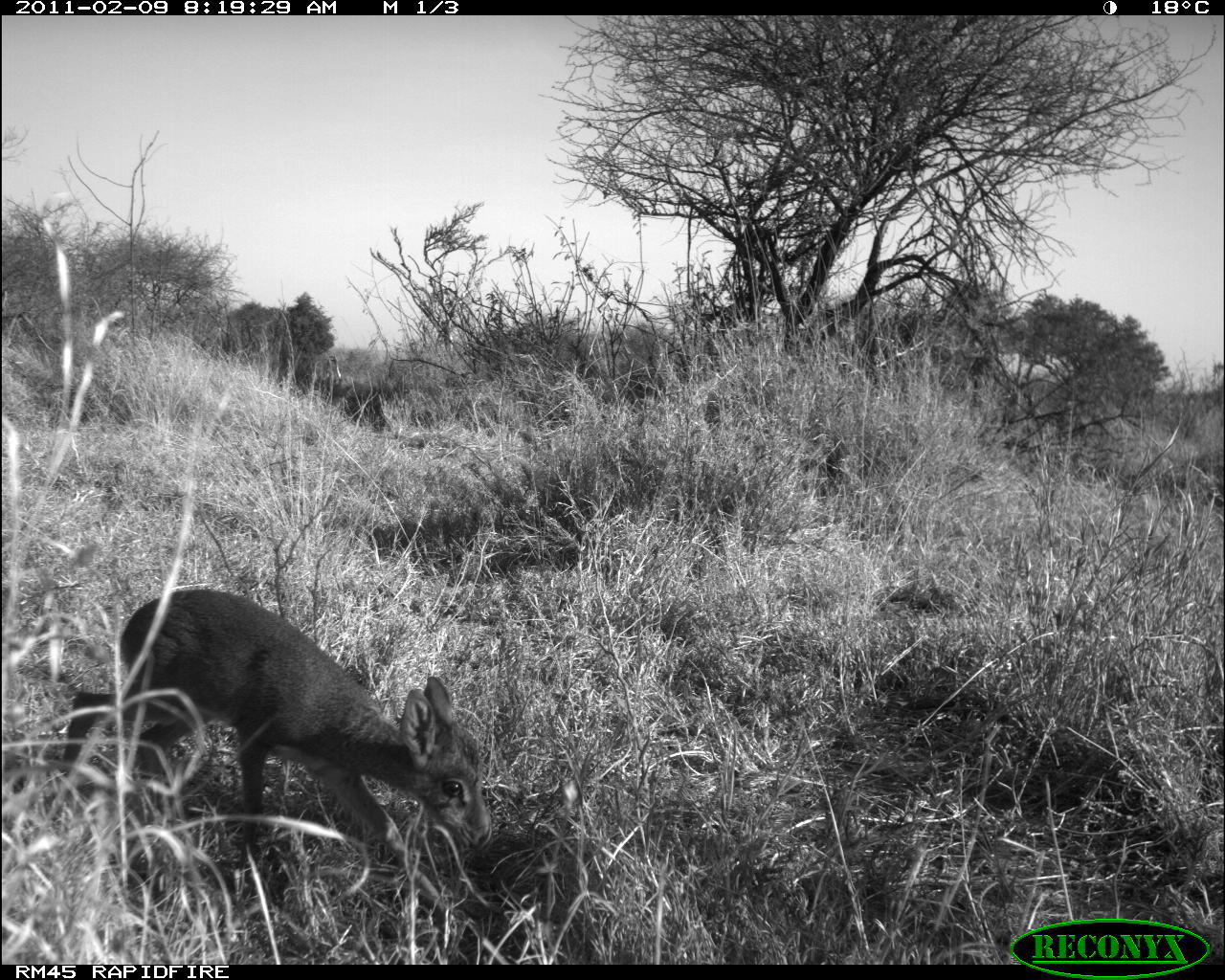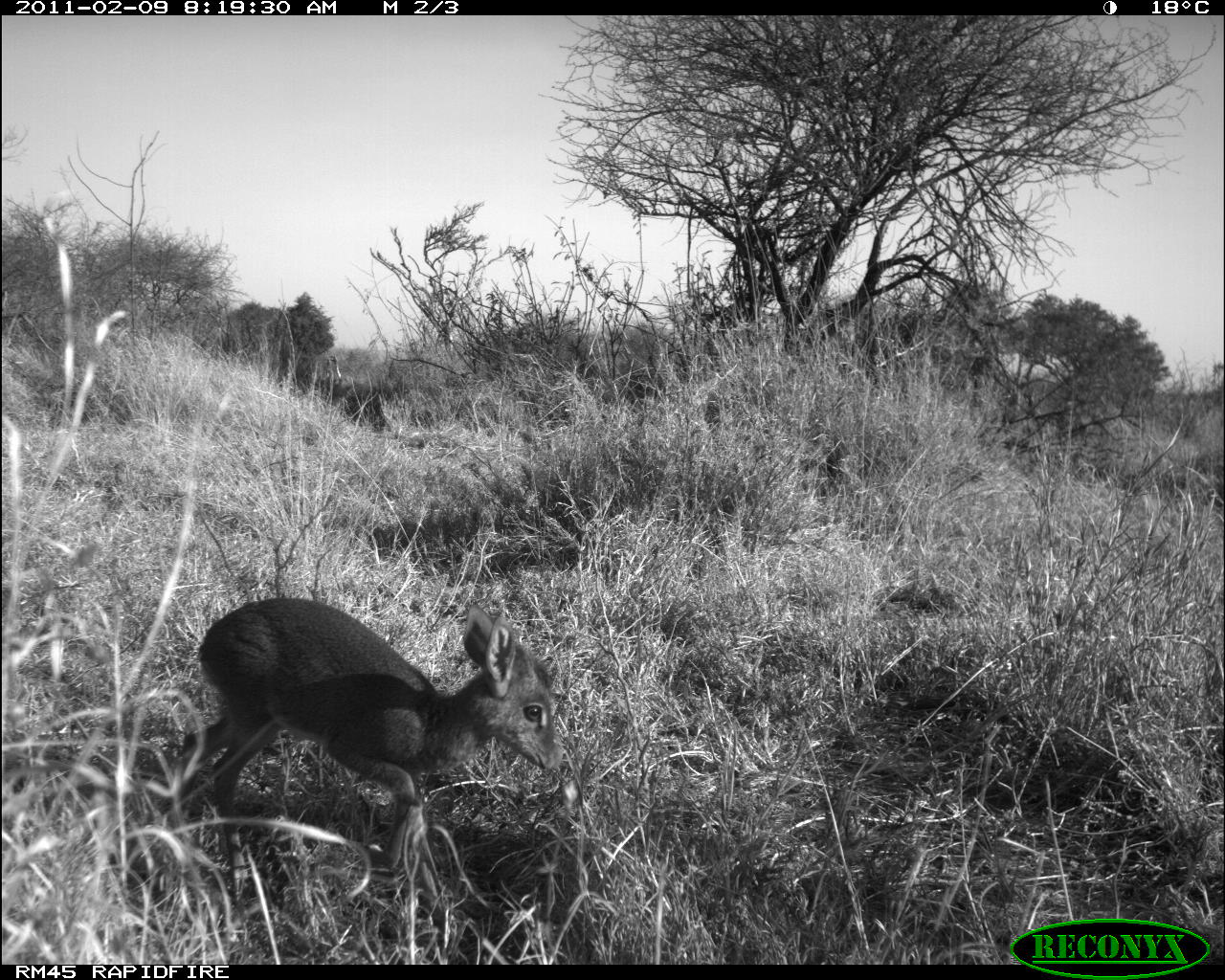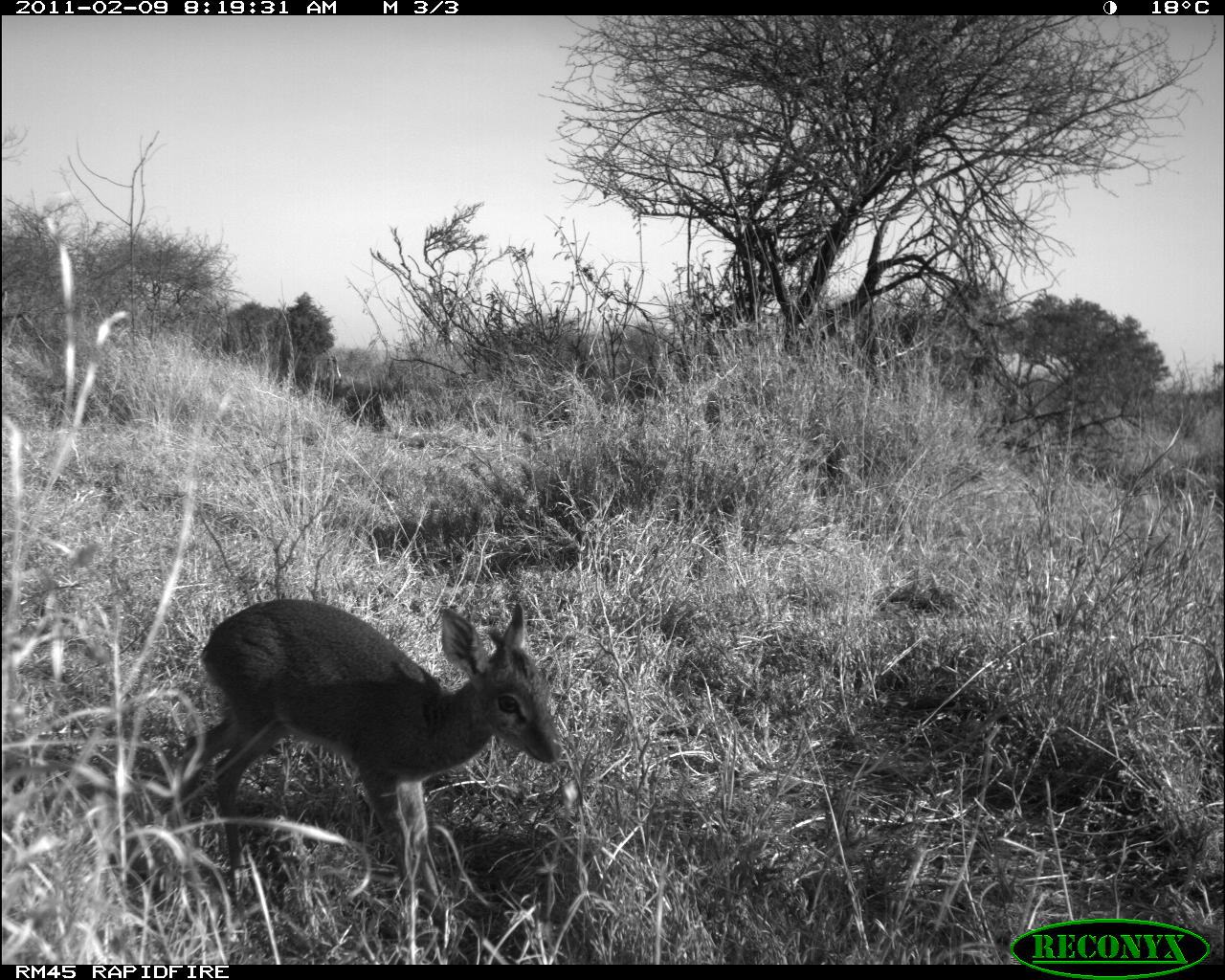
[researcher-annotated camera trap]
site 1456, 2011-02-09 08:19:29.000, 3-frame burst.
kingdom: Animalia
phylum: Chordata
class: Mammalia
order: Artiodactyla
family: Bovidae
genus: Madoqua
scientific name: Madoqua guentheri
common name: günther's dik-dik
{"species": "Madoqua guentheri (günther's dik-dik)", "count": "1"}